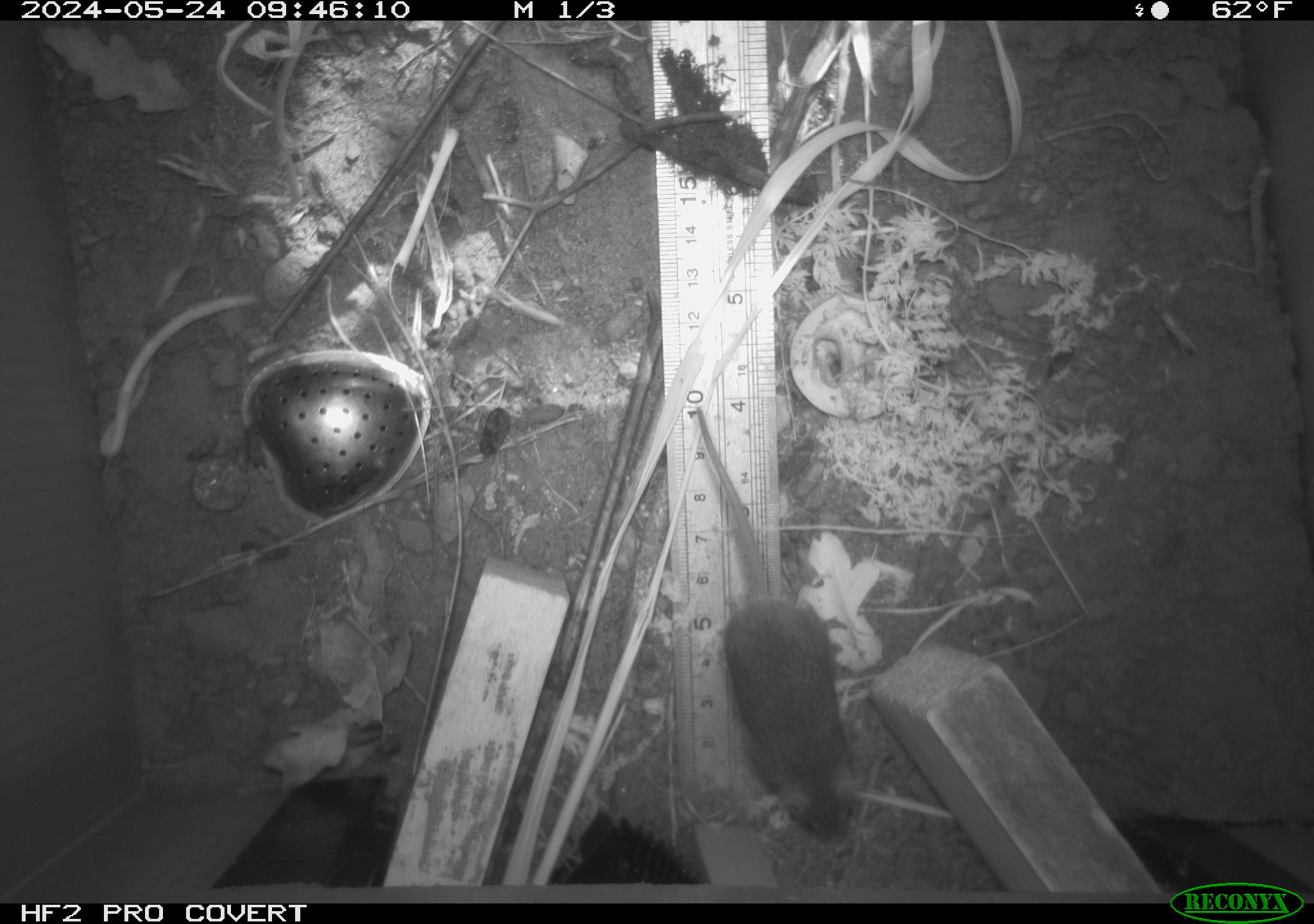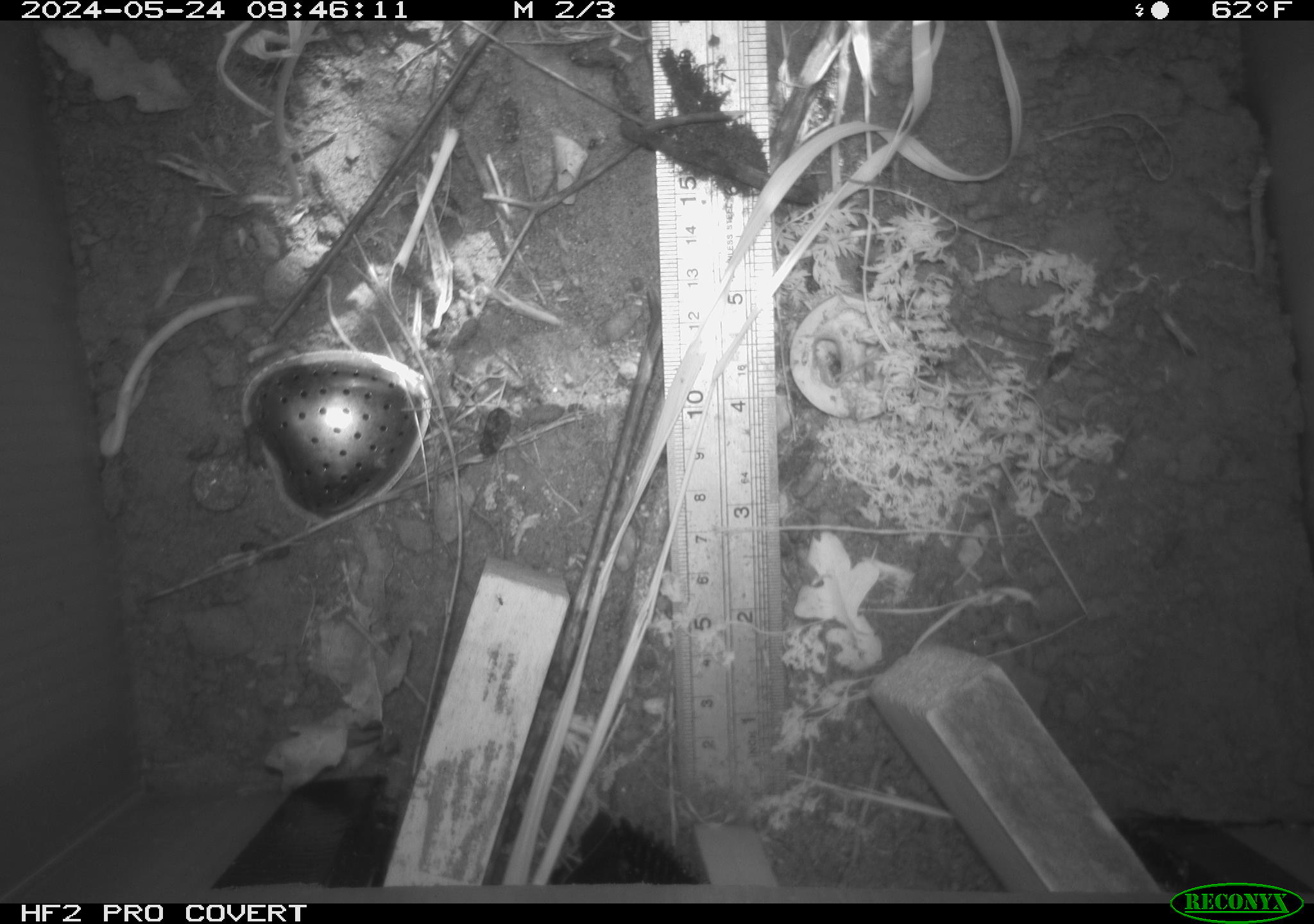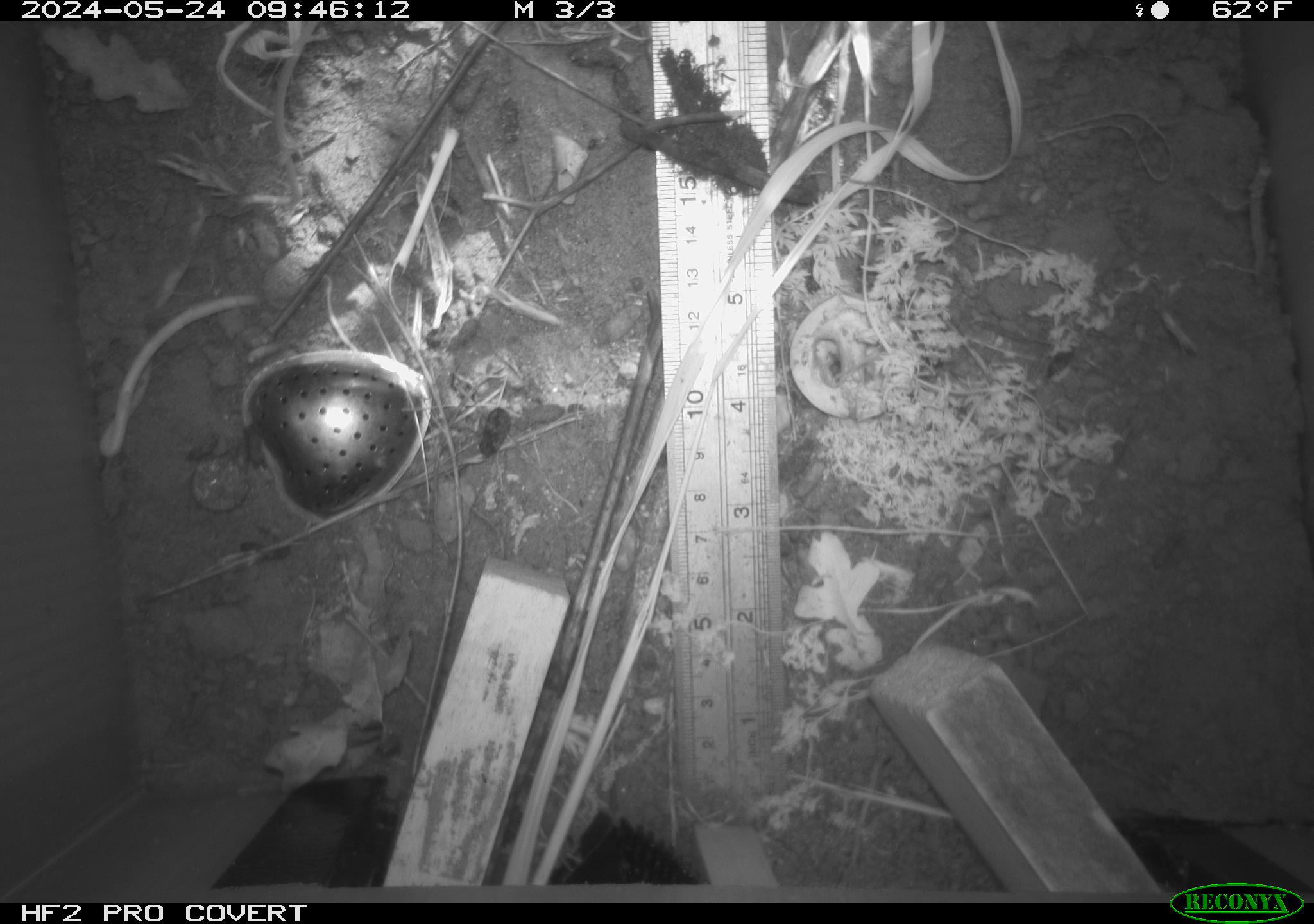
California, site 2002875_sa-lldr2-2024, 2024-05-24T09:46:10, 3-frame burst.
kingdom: Animalia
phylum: Chordata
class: Mammalia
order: Rodentia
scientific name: Rodentia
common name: mouse species